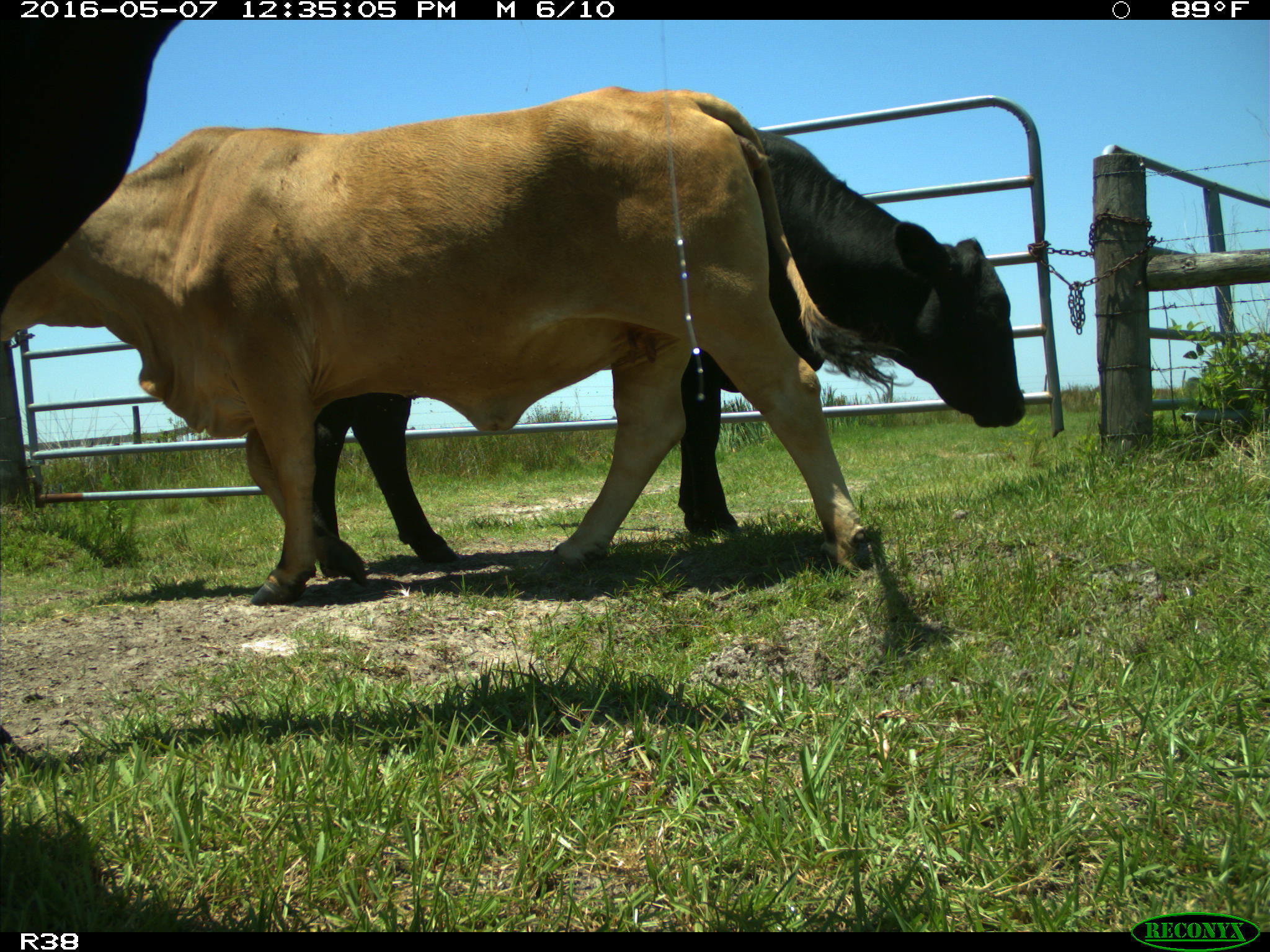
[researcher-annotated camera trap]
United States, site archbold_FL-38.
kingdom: Animalia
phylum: Chordata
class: Mammalia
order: Artiodactyla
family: Bovidae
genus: Bos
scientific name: Bos taurus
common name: domestic cow